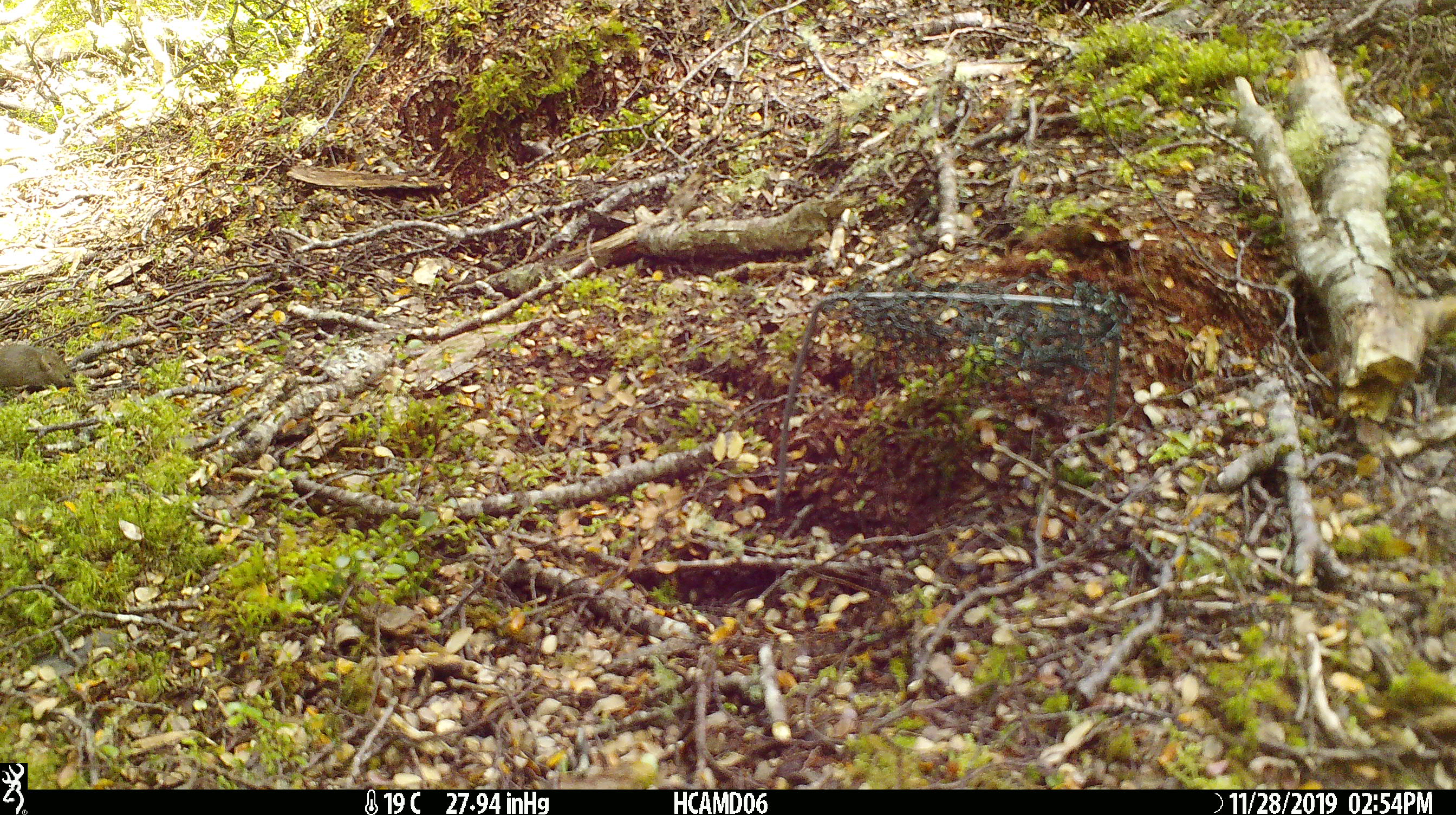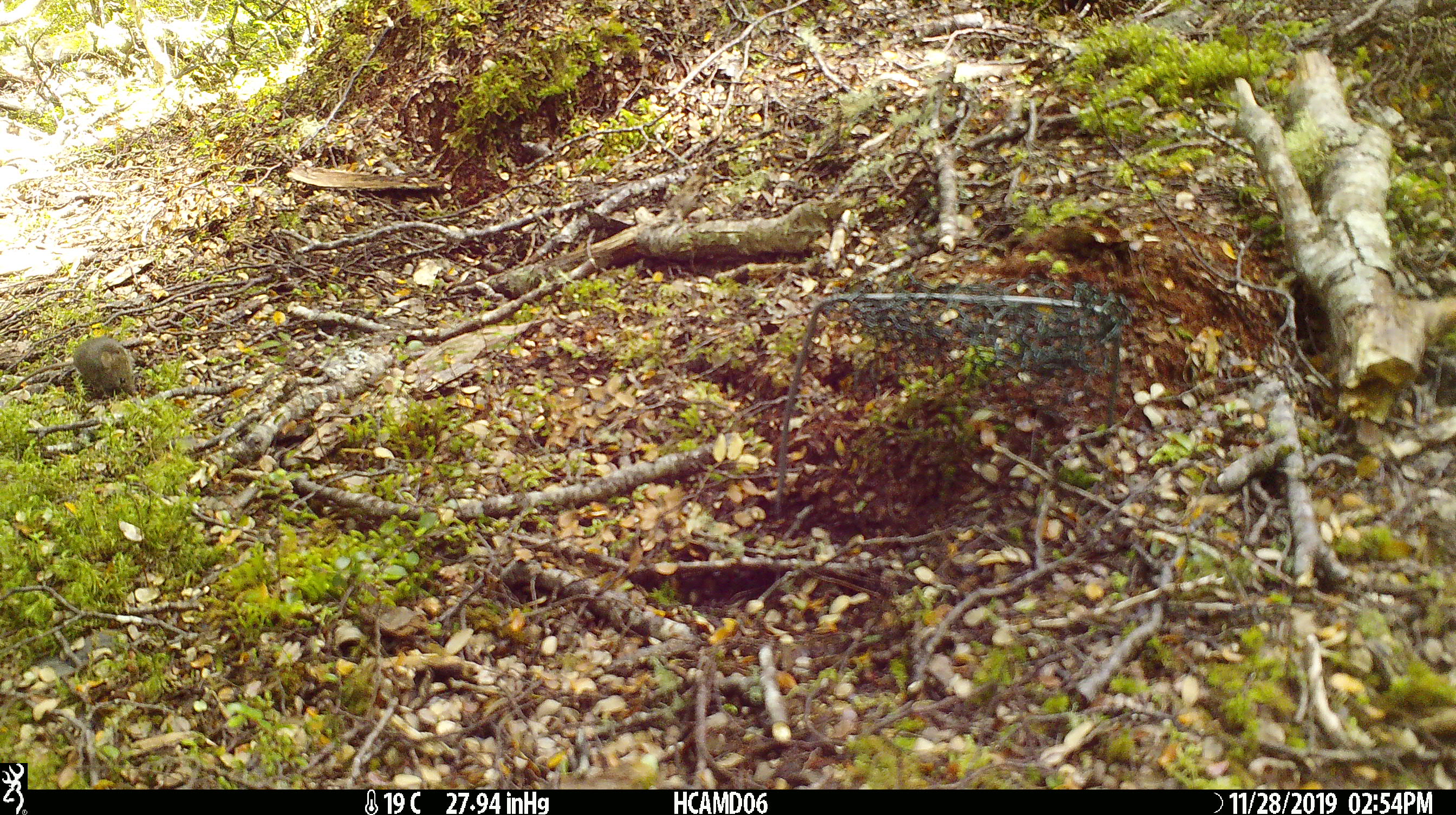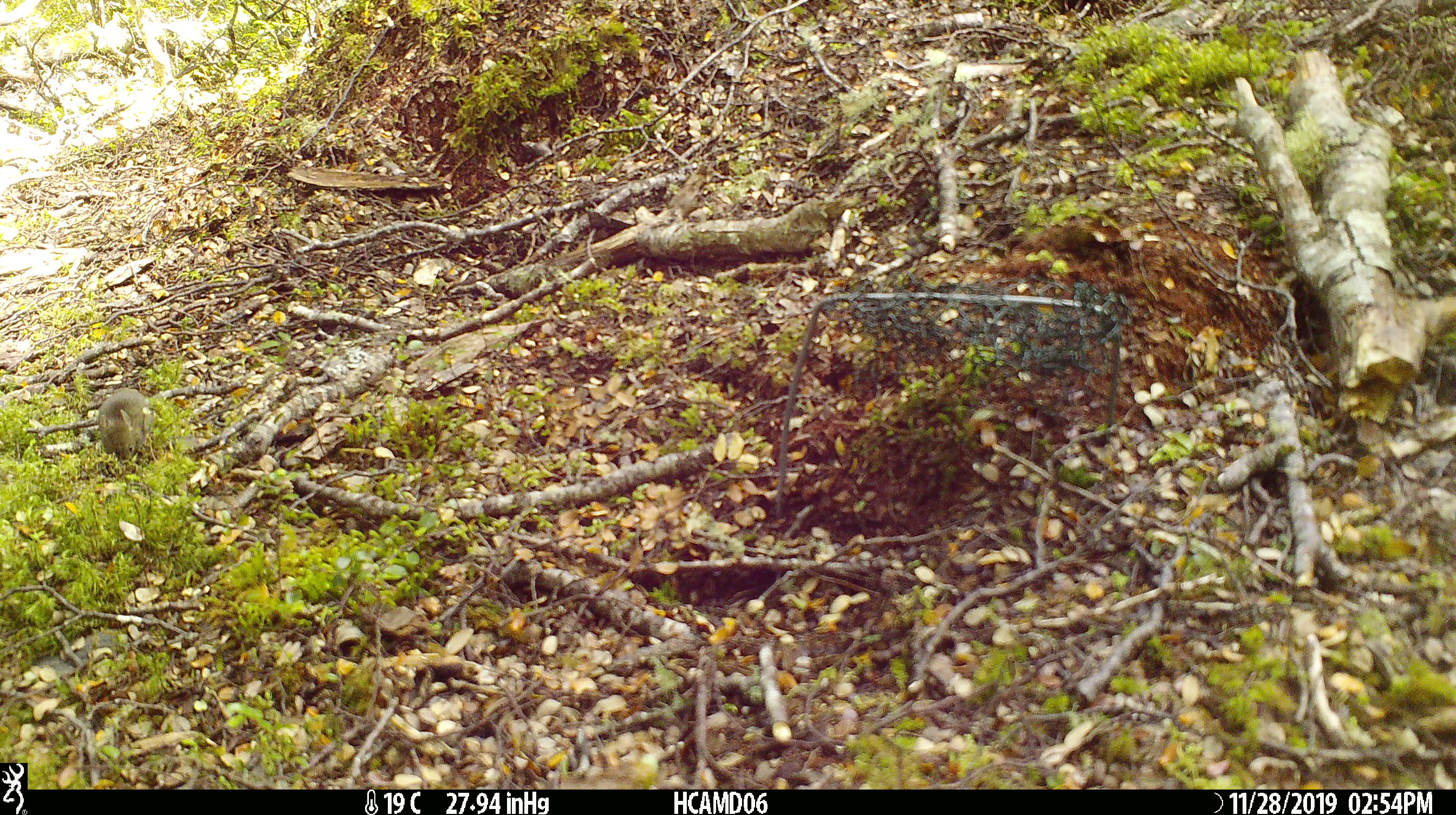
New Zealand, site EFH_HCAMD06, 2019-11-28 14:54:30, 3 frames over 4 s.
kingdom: Animalia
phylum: Chordata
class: Mammalia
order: Rodentia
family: Muridae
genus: Mus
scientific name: Mus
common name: mouse